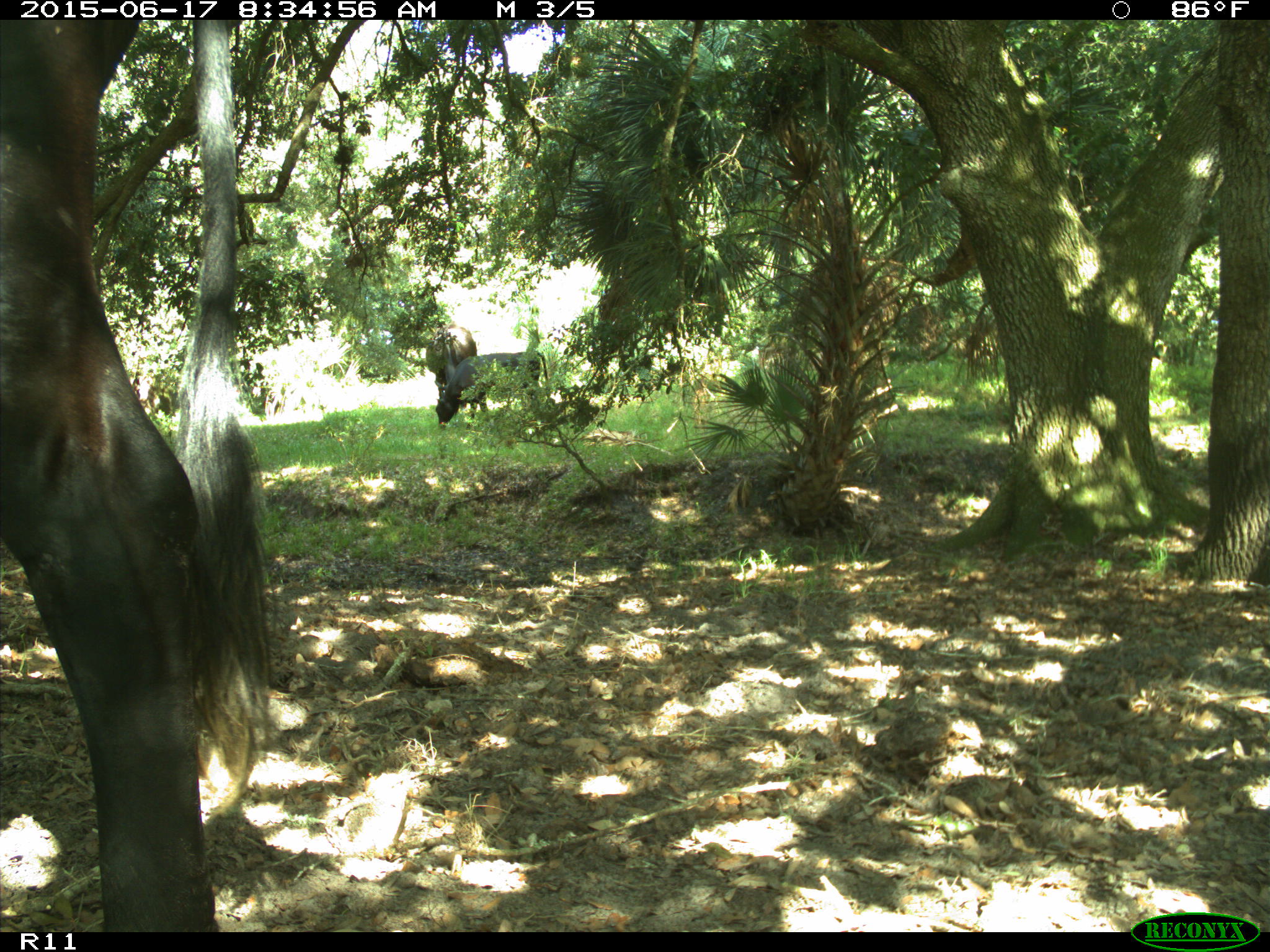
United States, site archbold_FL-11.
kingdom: Animalia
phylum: Chordata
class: Mammalia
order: Artiodactyla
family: Bovidae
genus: Bos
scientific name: Bos taurus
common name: domestic cow